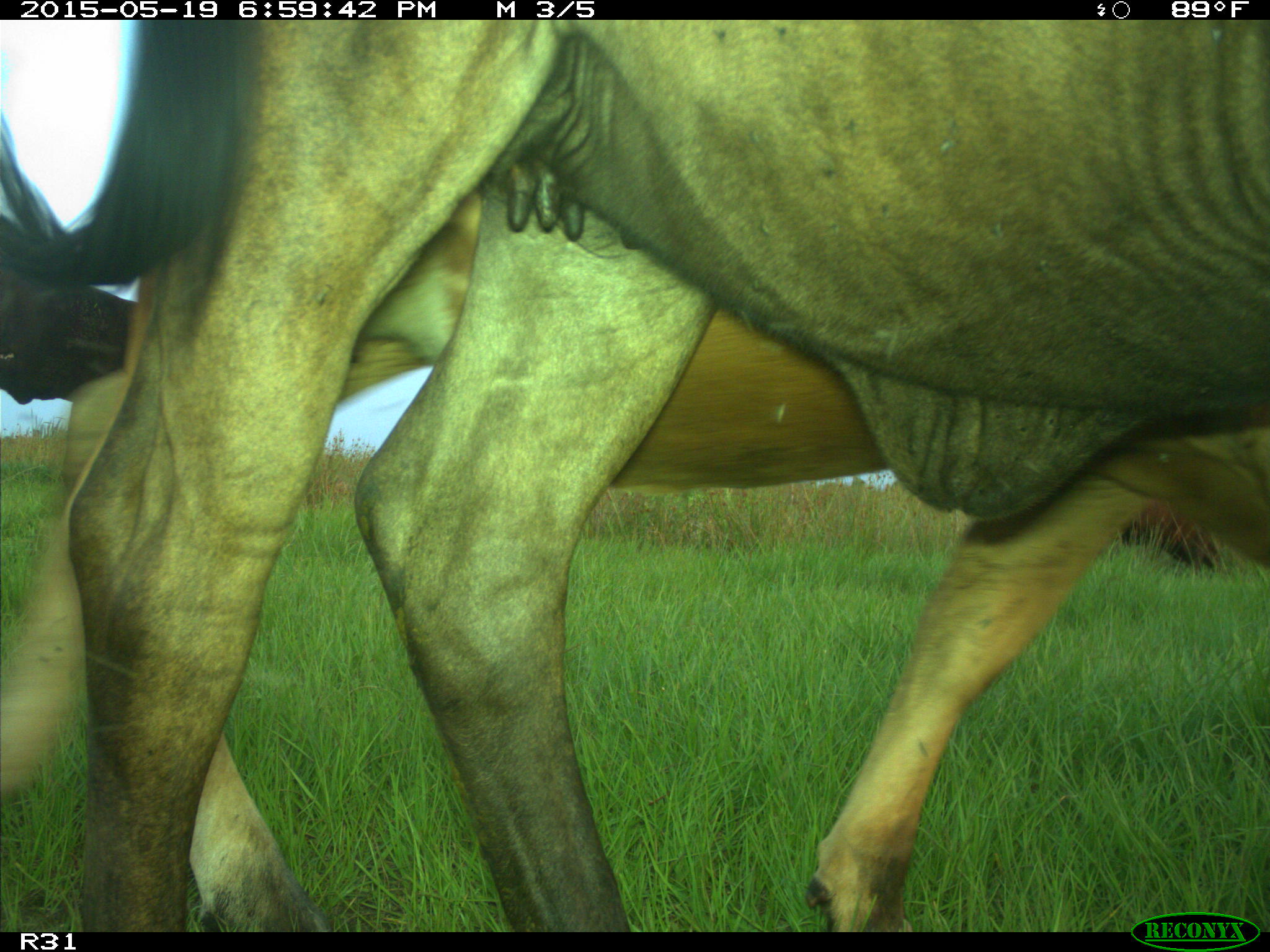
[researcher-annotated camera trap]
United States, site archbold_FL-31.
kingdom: Animalia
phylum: Chordata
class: Mammalia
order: Artiodactyla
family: Bovidae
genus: Bos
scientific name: Bos taurus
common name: domestic cow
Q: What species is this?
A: Bos taurus (domestic cow).